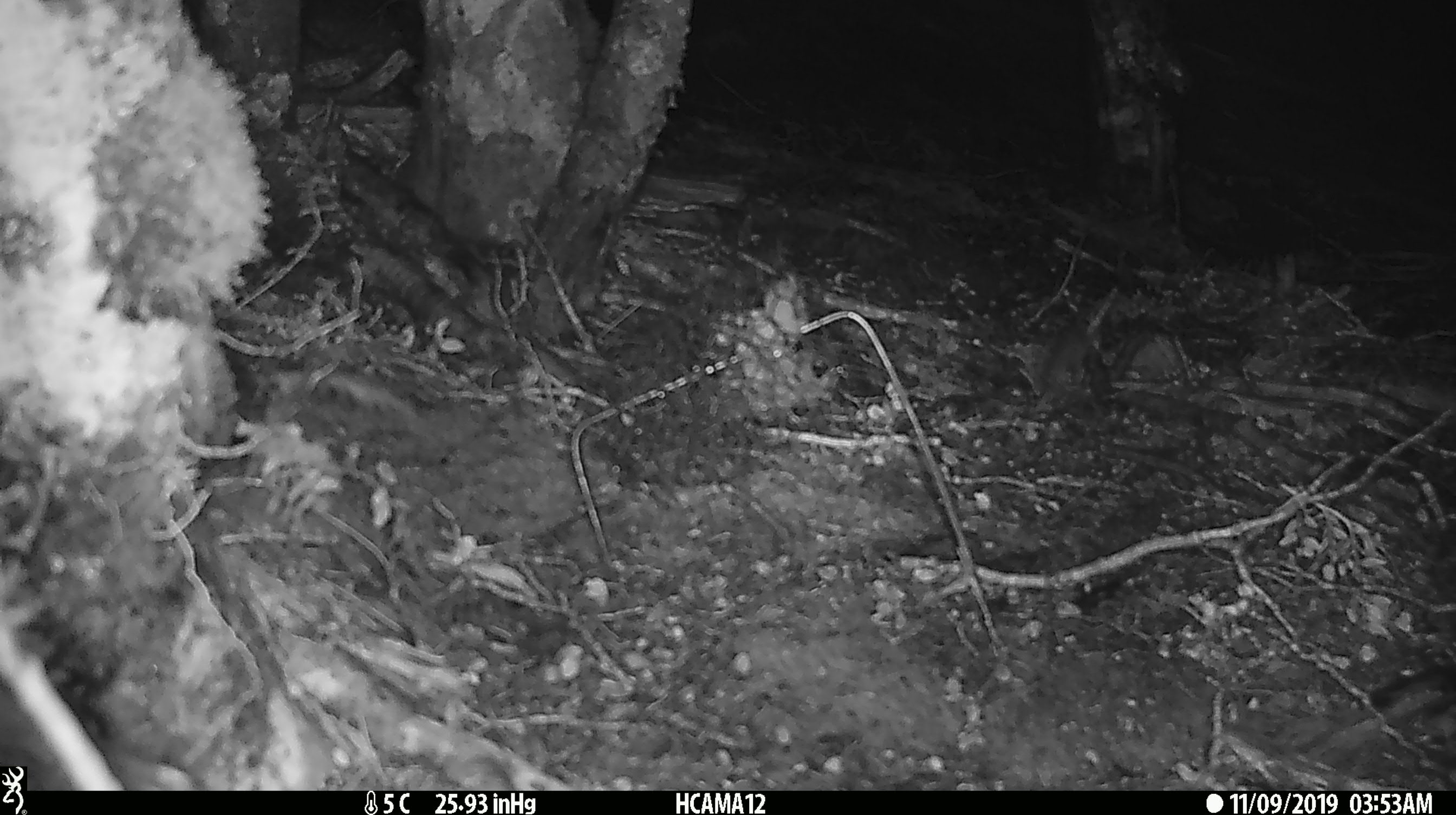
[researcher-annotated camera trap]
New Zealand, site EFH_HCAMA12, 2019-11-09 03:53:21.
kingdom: Animalia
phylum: Chordata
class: Mammalia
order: Rodentia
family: Muridae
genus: Mus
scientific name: Mus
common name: mouse